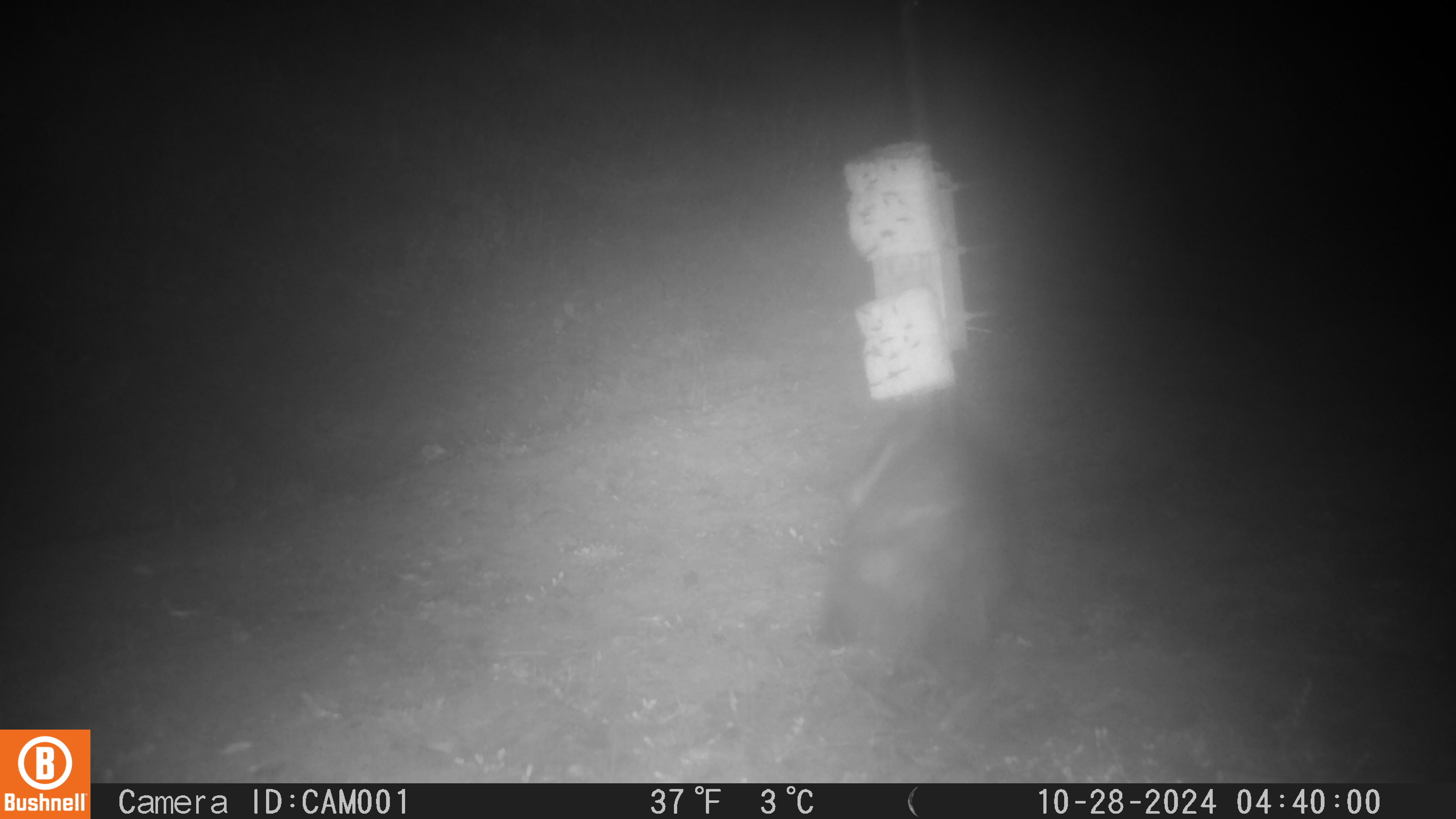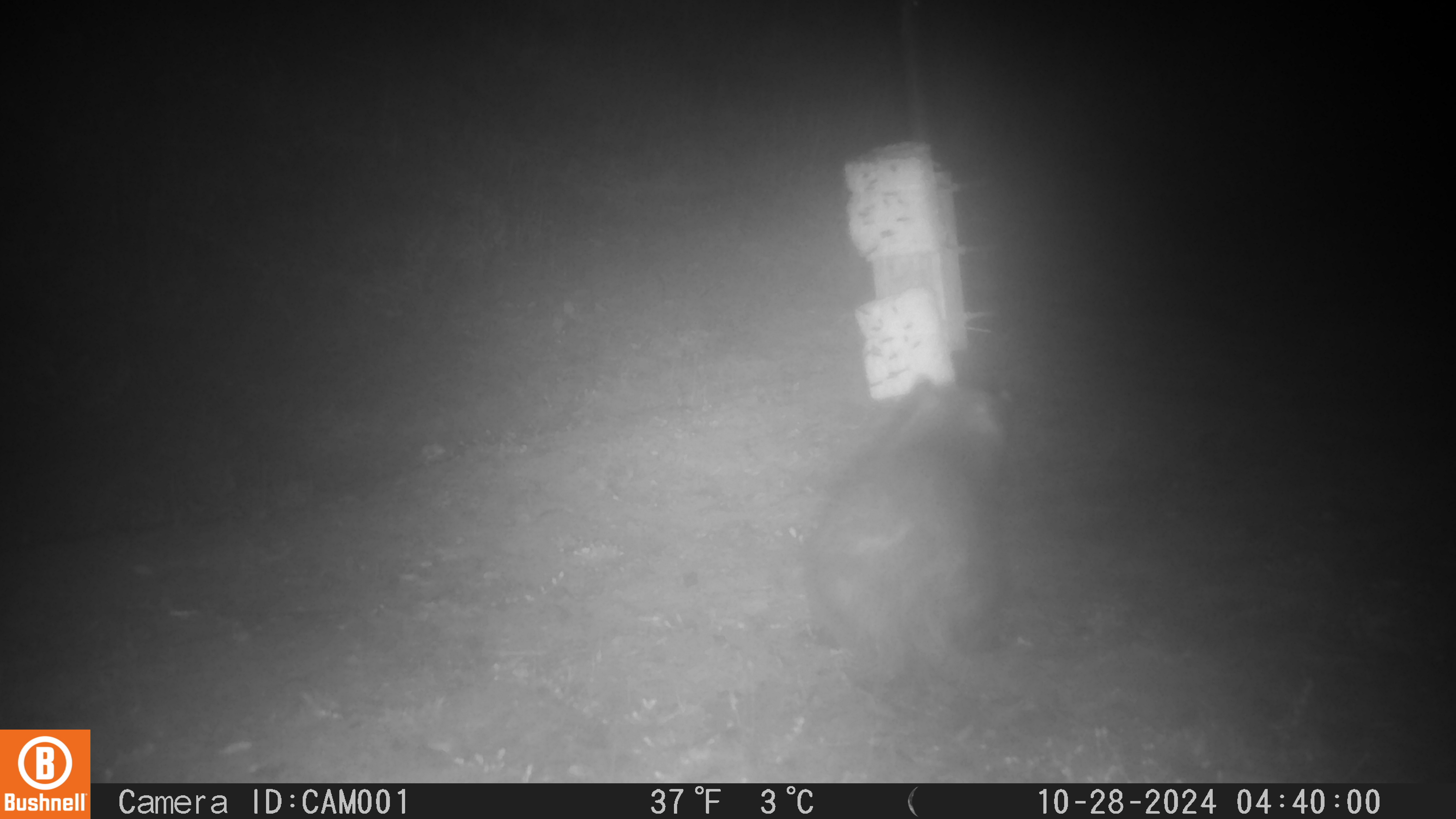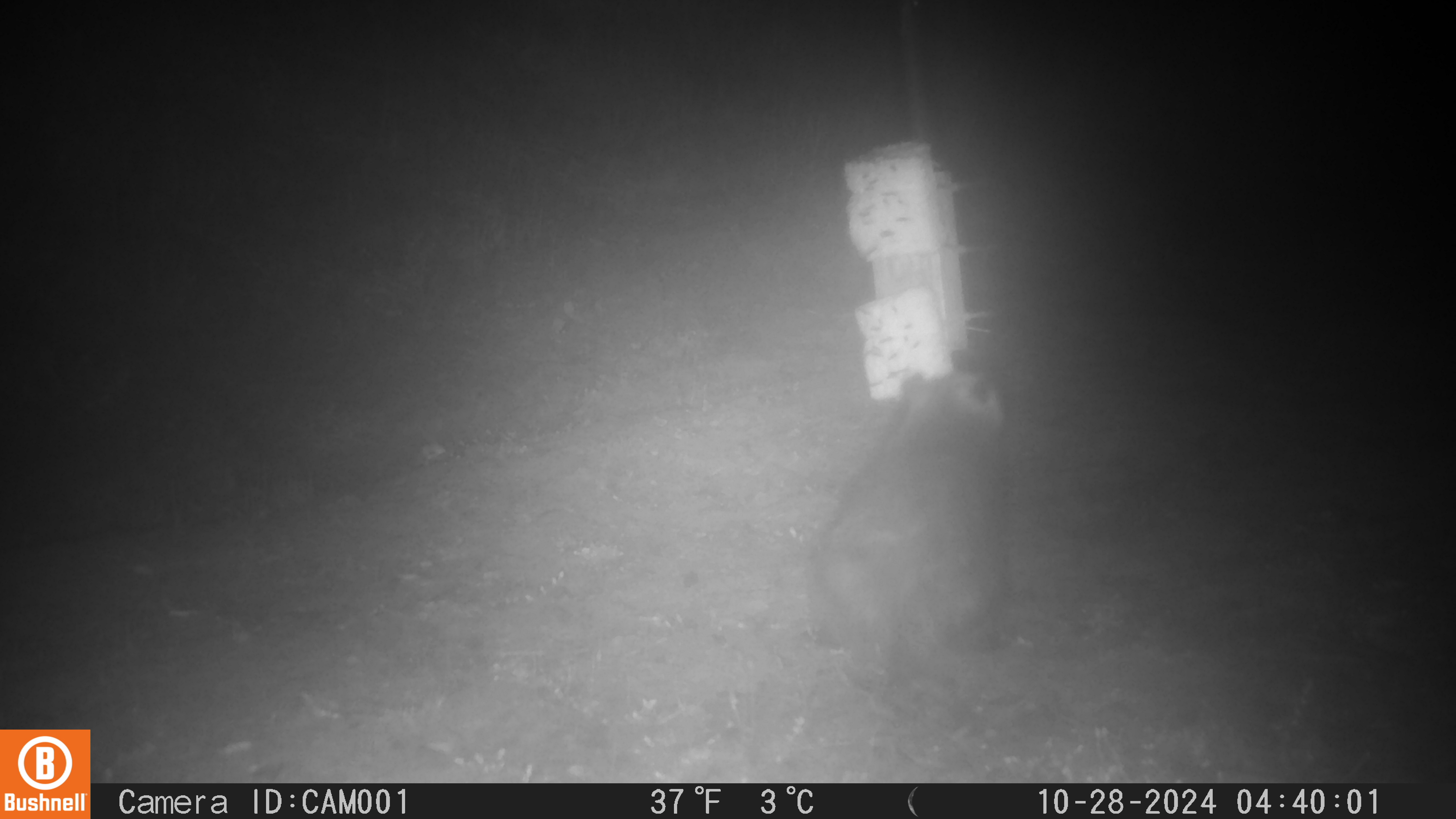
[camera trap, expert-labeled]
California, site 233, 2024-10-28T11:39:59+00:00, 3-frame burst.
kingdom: Animalia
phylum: Chordata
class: Mammalia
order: Didelphimorphia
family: Didelphidae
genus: Didelphis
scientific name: Didelphis virginiana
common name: virginia opossum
Virginia opossum (Didelphis virginiana).